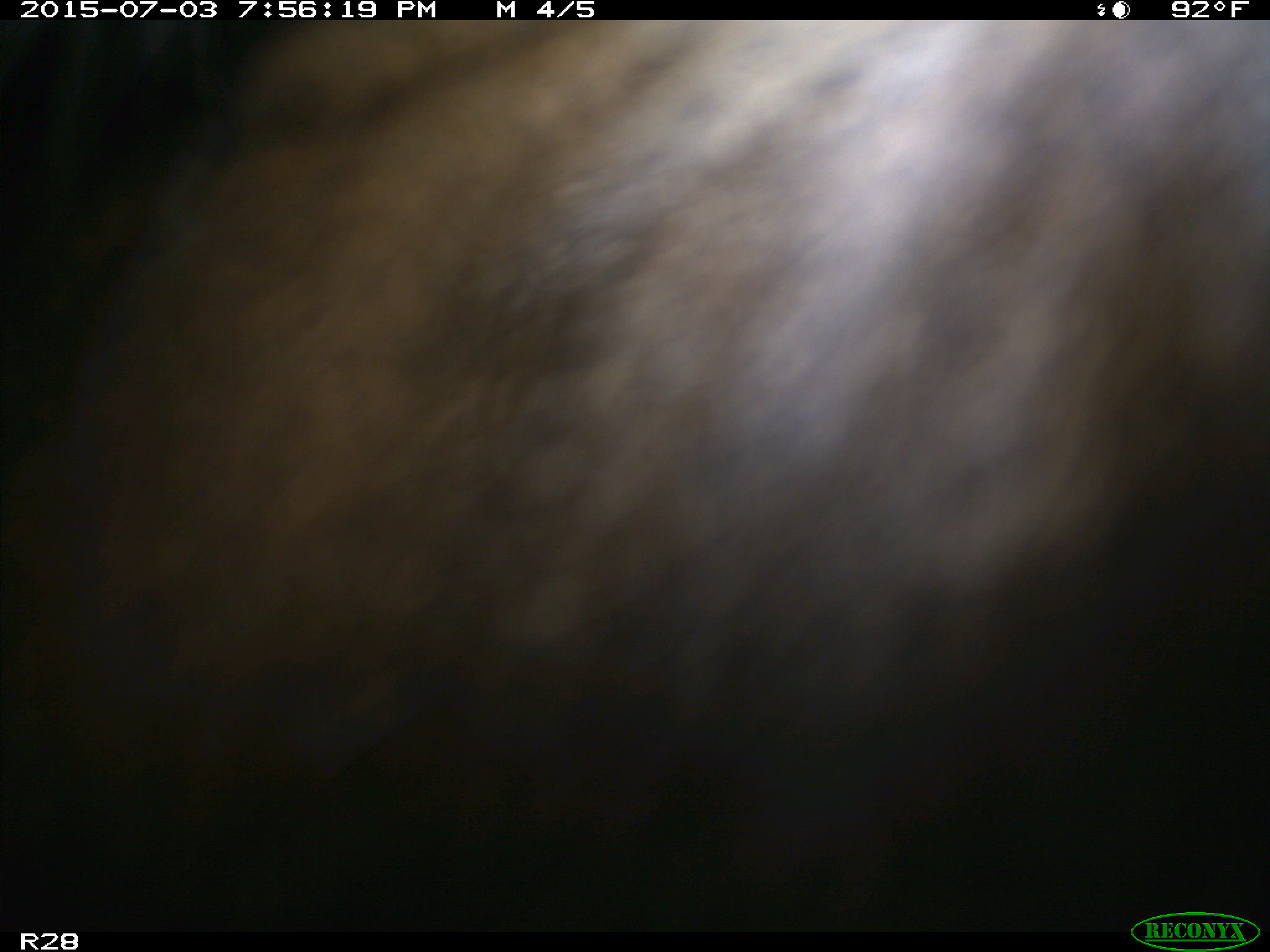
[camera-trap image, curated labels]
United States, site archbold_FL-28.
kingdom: Animalia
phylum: Chordata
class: Mammalia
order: Artiodactyla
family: Bovidae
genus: Bos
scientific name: Bos taurus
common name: domestic cow